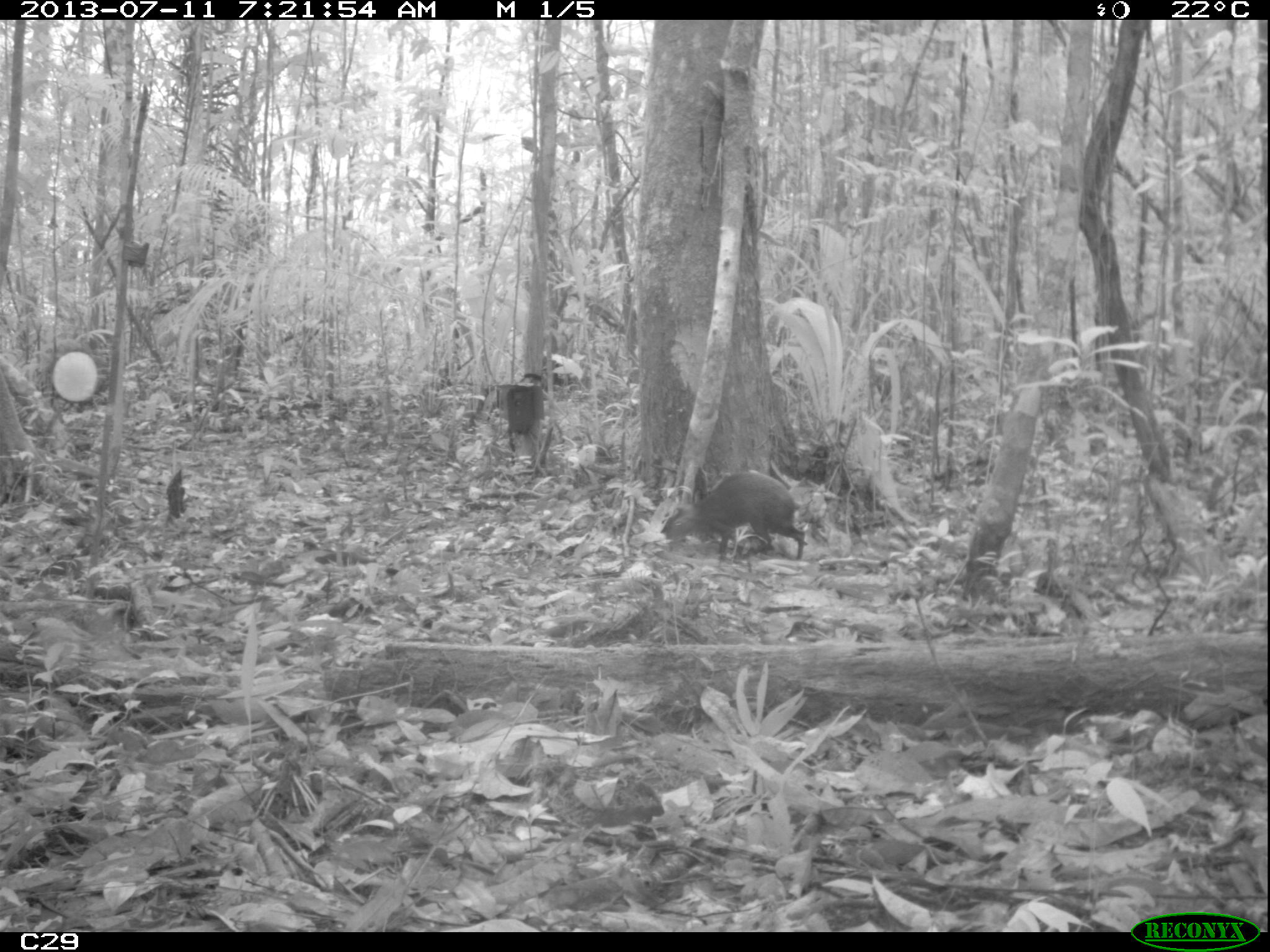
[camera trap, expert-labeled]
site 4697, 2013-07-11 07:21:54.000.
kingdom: Animalia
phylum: Chordata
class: Mammalia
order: Rodentia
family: Dasyproctidae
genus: Dasyprocta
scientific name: Dasyprocta leporina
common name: red-rumped agouti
Dasyprocta leporina (red-rumped agouti), count 1, age adult.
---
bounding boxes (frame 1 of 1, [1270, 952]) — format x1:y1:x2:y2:
dasyprocta leporina: 659:472:805:561